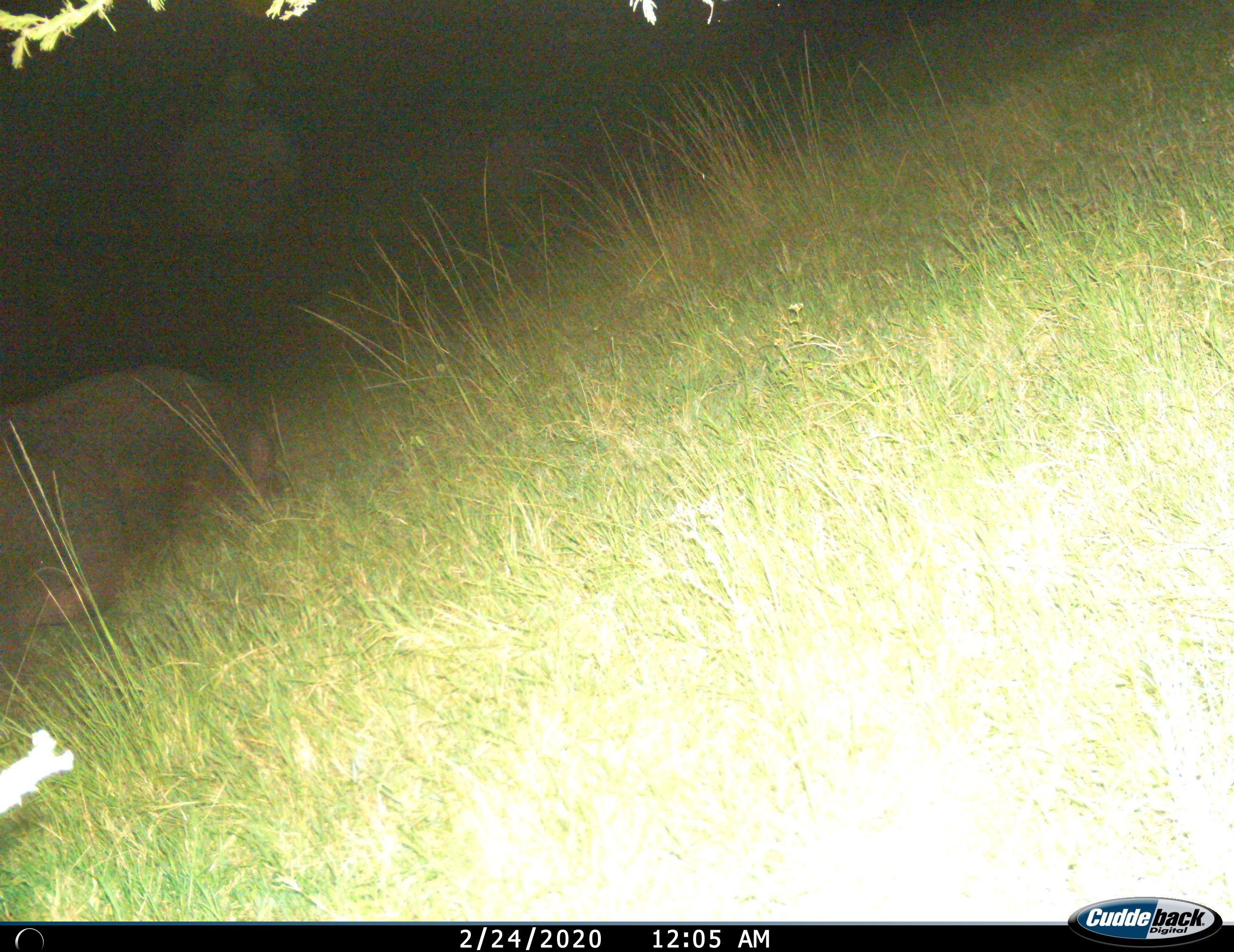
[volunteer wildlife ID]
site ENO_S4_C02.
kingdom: Animalia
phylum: Chordata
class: Mammalia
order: Artiodactyla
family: Hippopotamidae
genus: Hippopotamus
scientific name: Hippopotamus amphibius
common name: hippopotamus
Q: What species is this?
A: Hippopotamus (Hippopotamus amphibius).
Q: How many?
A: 1.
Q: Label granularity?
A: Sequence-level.